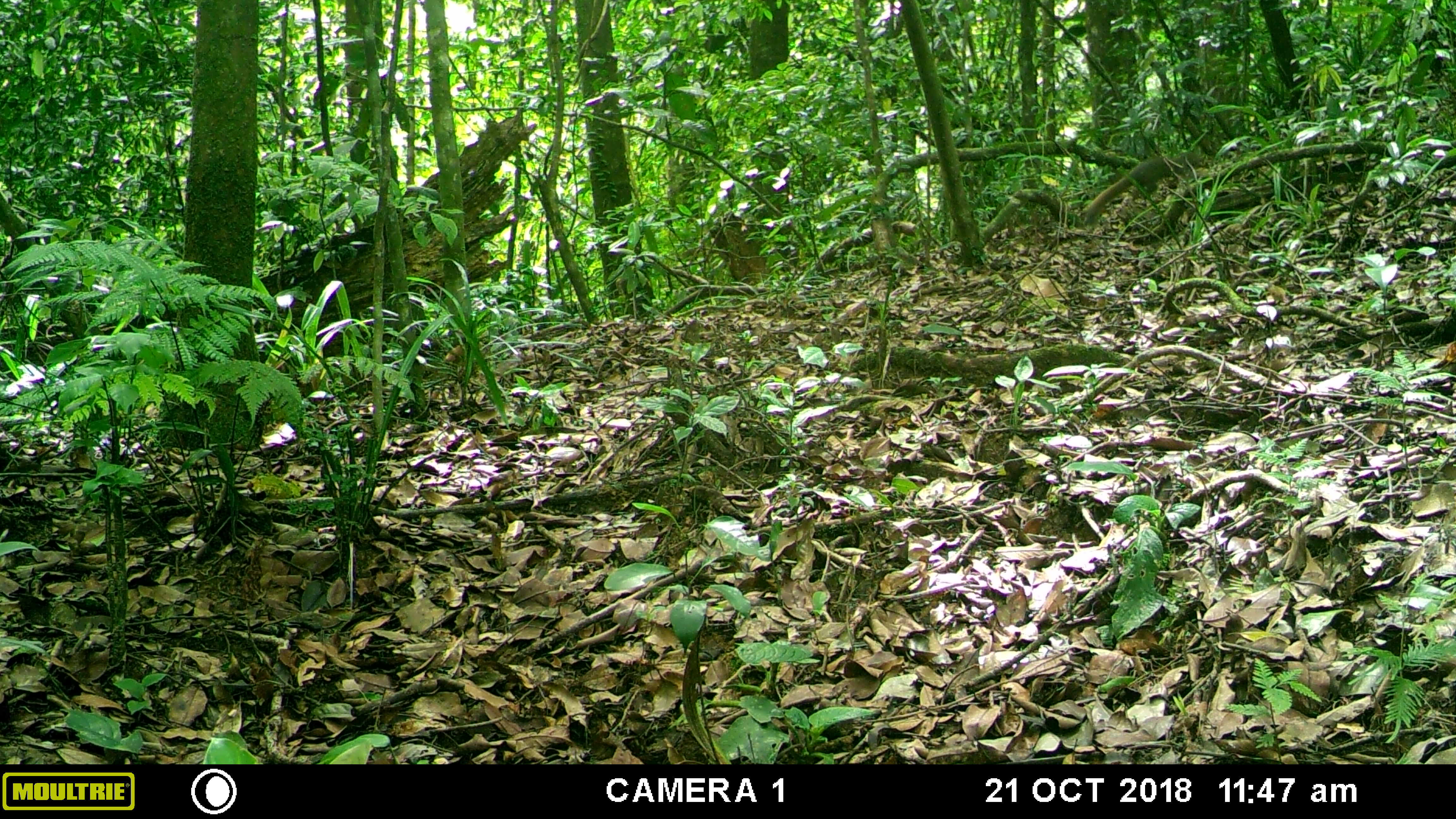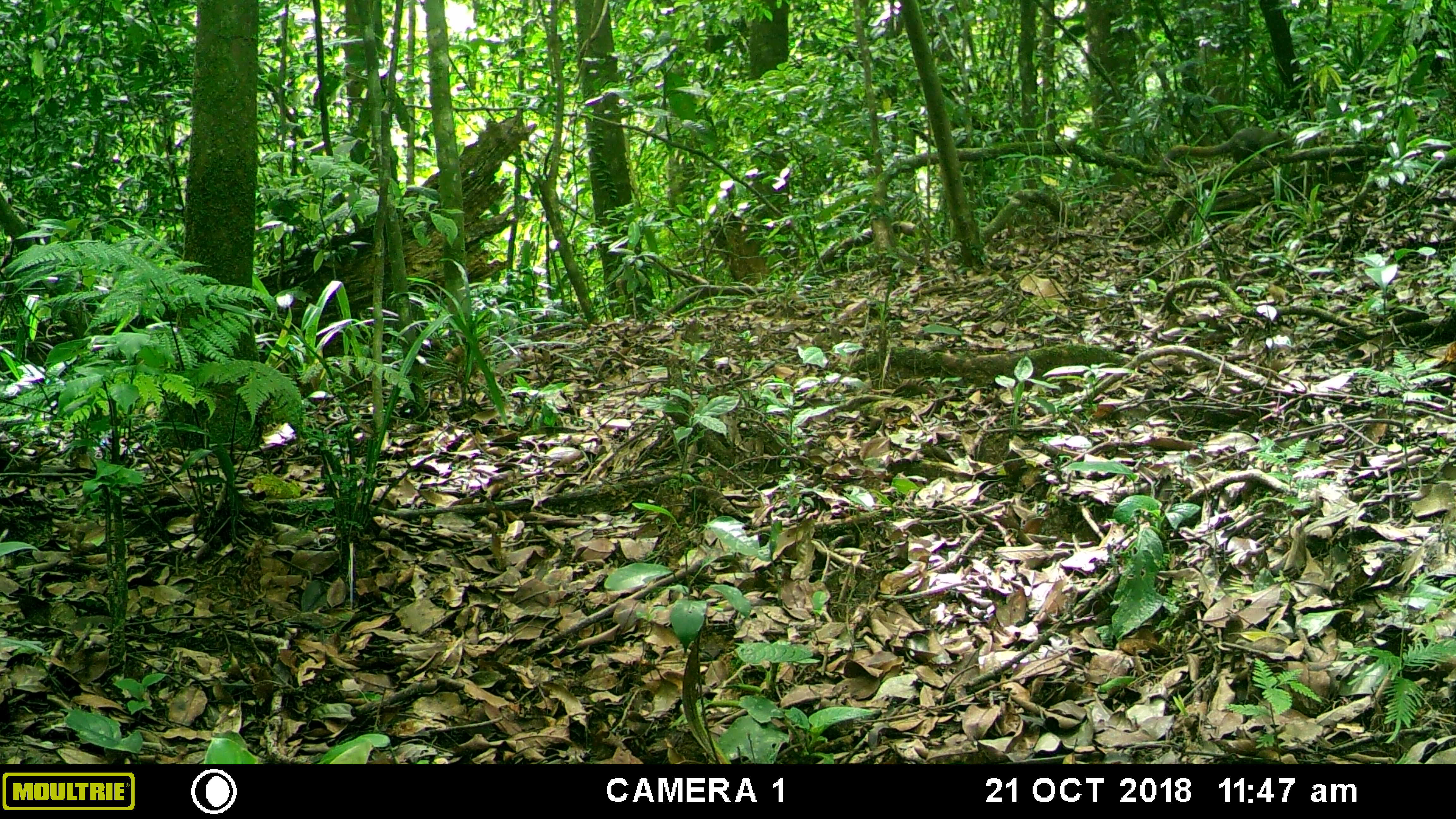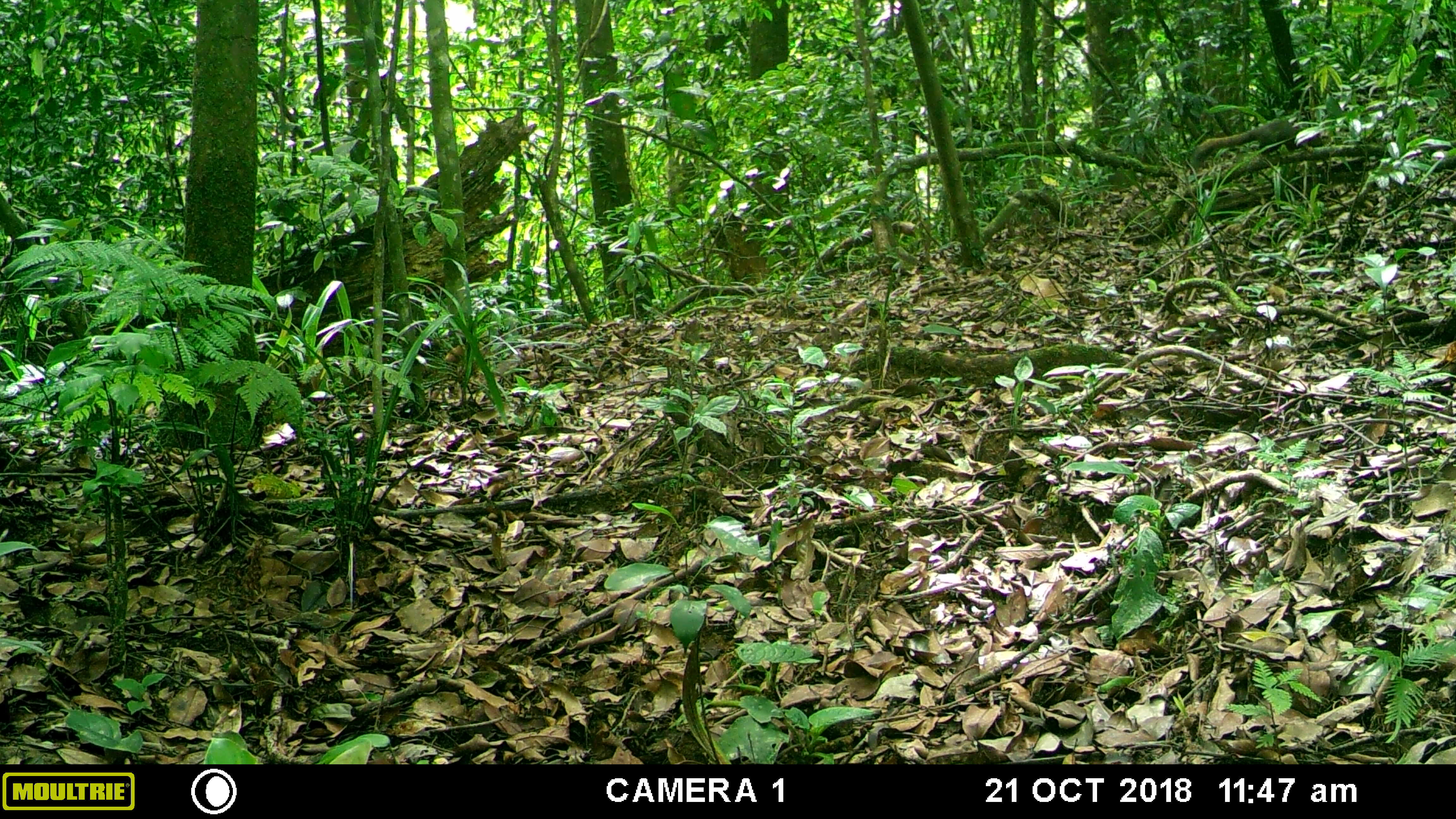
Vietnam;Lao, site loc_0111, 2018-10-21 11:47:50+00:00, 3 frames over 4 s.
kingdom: Animalia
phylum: Chordata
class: Mammalia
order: Rodentia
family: Sciuridae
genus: Callosciurus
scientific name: Callosciurus erythraeus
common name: pallas's squirrel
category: pallass squirrel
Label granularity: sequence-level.